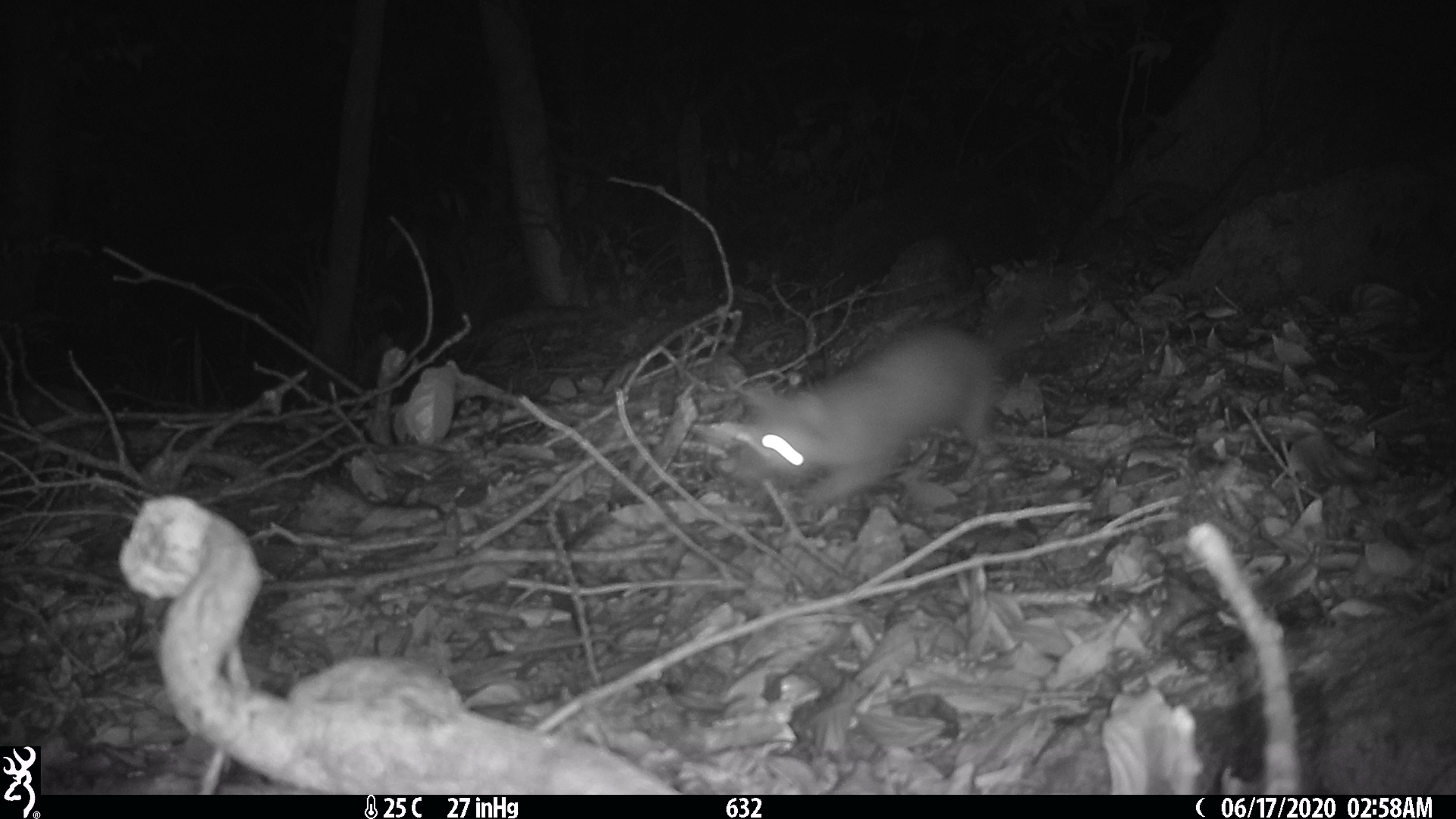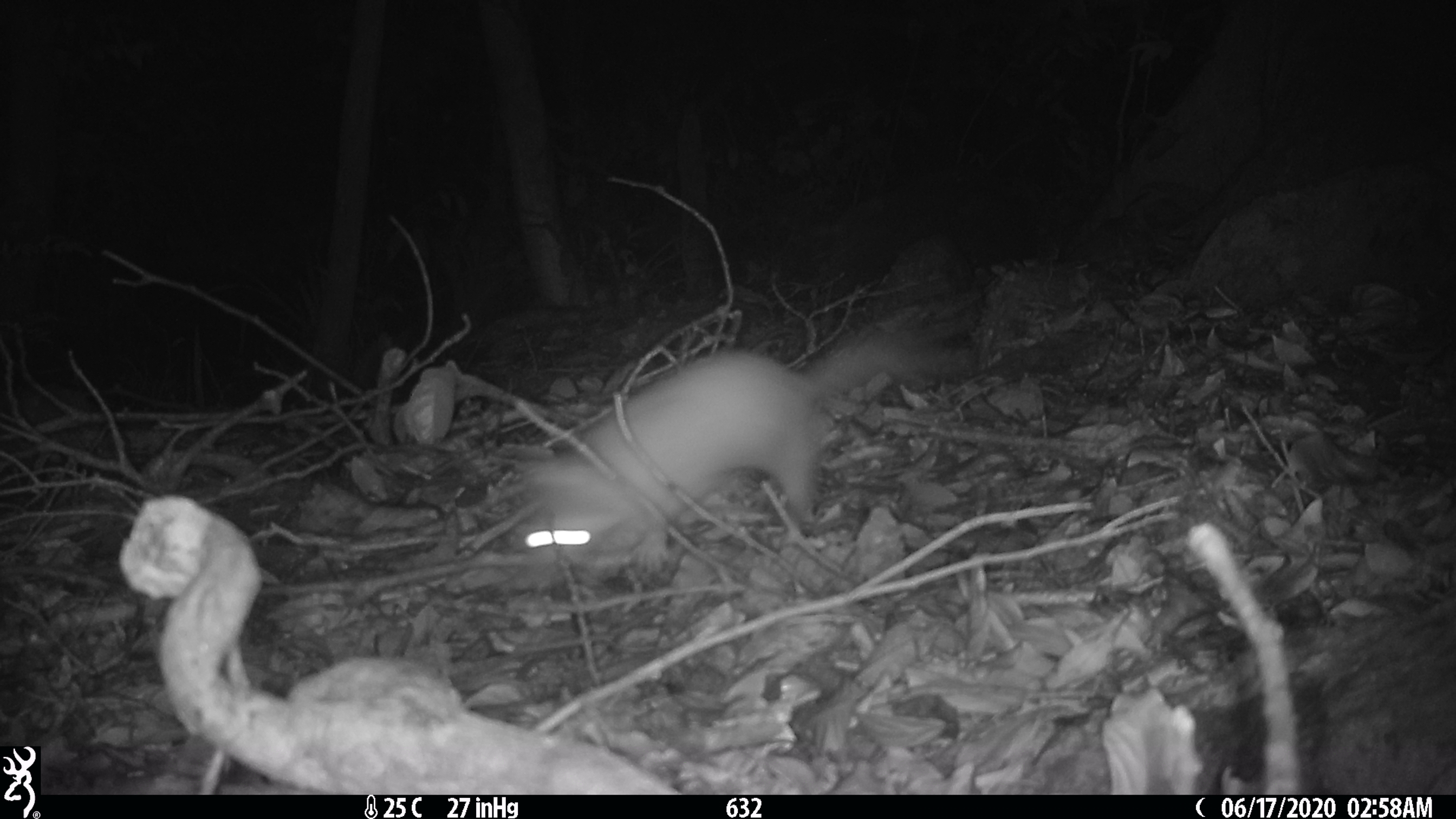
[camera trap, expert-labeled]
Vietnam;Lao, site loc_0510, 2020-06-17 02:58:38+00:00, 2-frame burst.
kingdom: Animalia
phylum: Chordata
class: Mammalia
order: Carnivora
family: Mustelidae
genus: Melogale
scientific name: Melogale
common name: ferret badger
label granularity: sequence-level